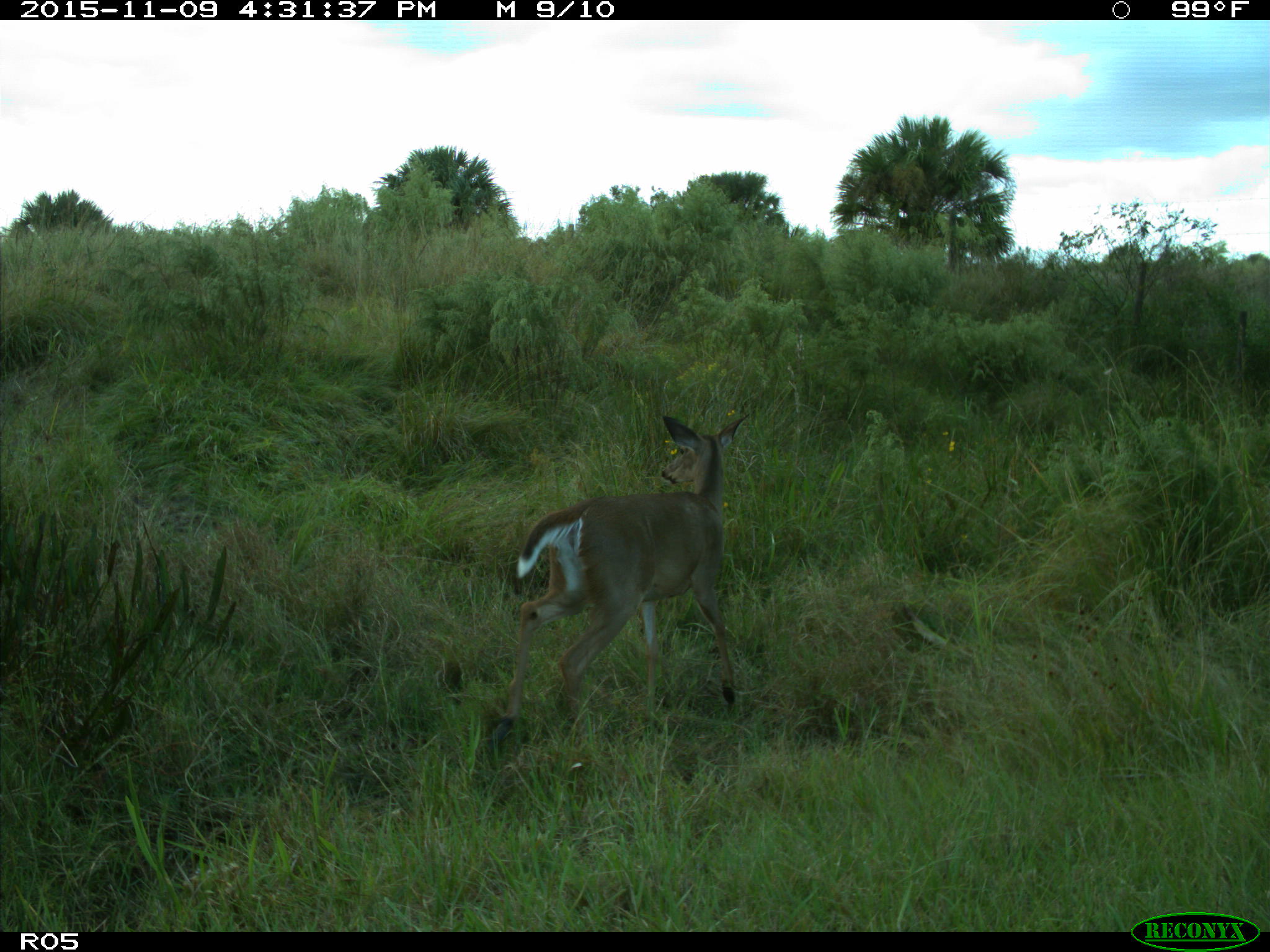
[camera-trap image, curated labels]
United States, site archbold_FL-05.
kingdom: Animalia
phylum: Chordata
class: Mammalia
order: Artiodactyla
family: Cervidae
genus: Odocoileus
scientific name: Odocoileus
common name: deer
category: unidentified deer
Unidentified deer (deer) (Odocoileus).